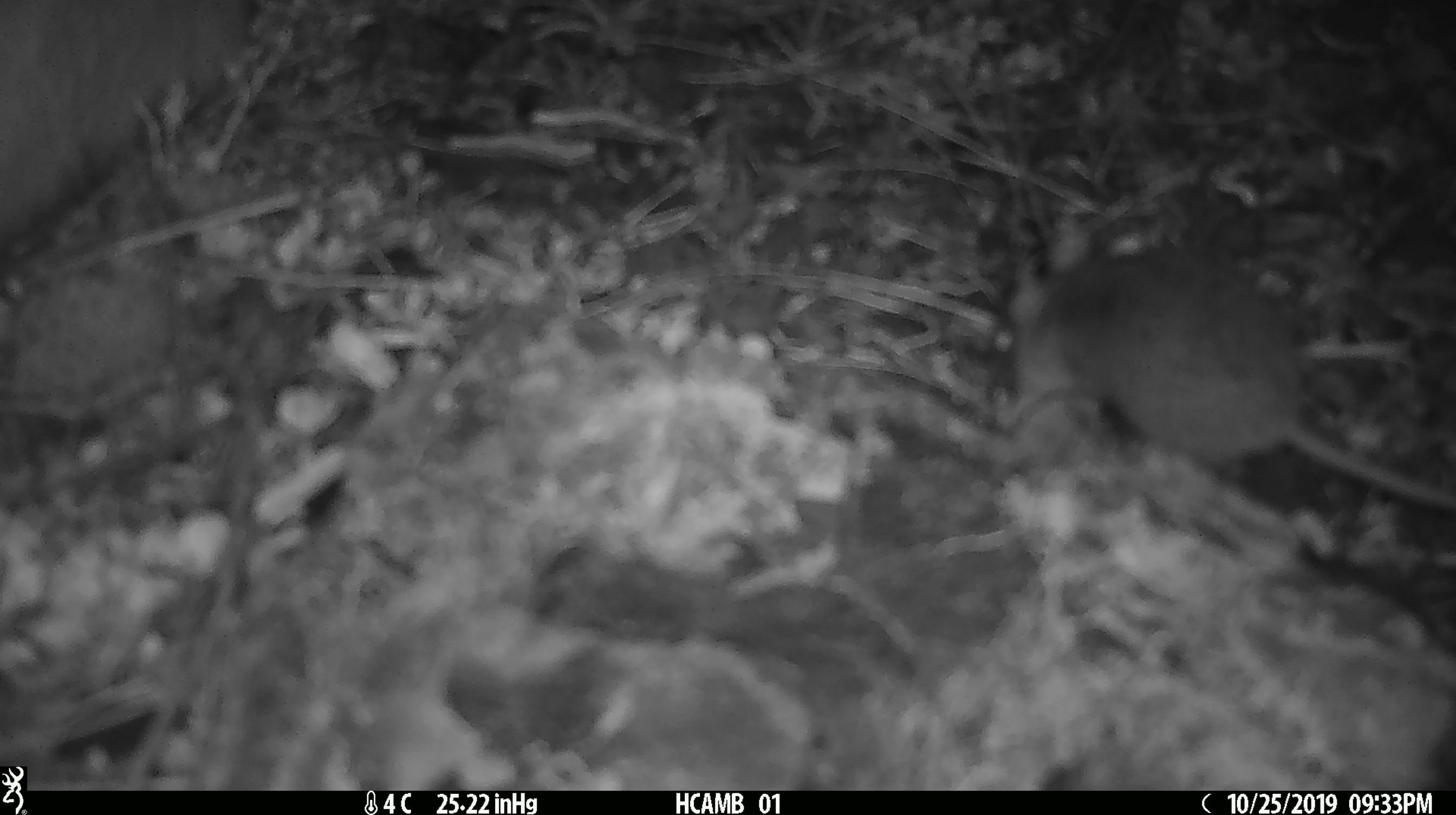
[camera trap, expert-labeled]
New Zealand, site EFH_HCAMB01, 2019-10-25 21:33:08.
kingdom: Animalia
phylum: Chordata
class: Mammalia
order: Rodentia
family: Muridae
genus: Mus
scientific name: Mus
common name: mouse